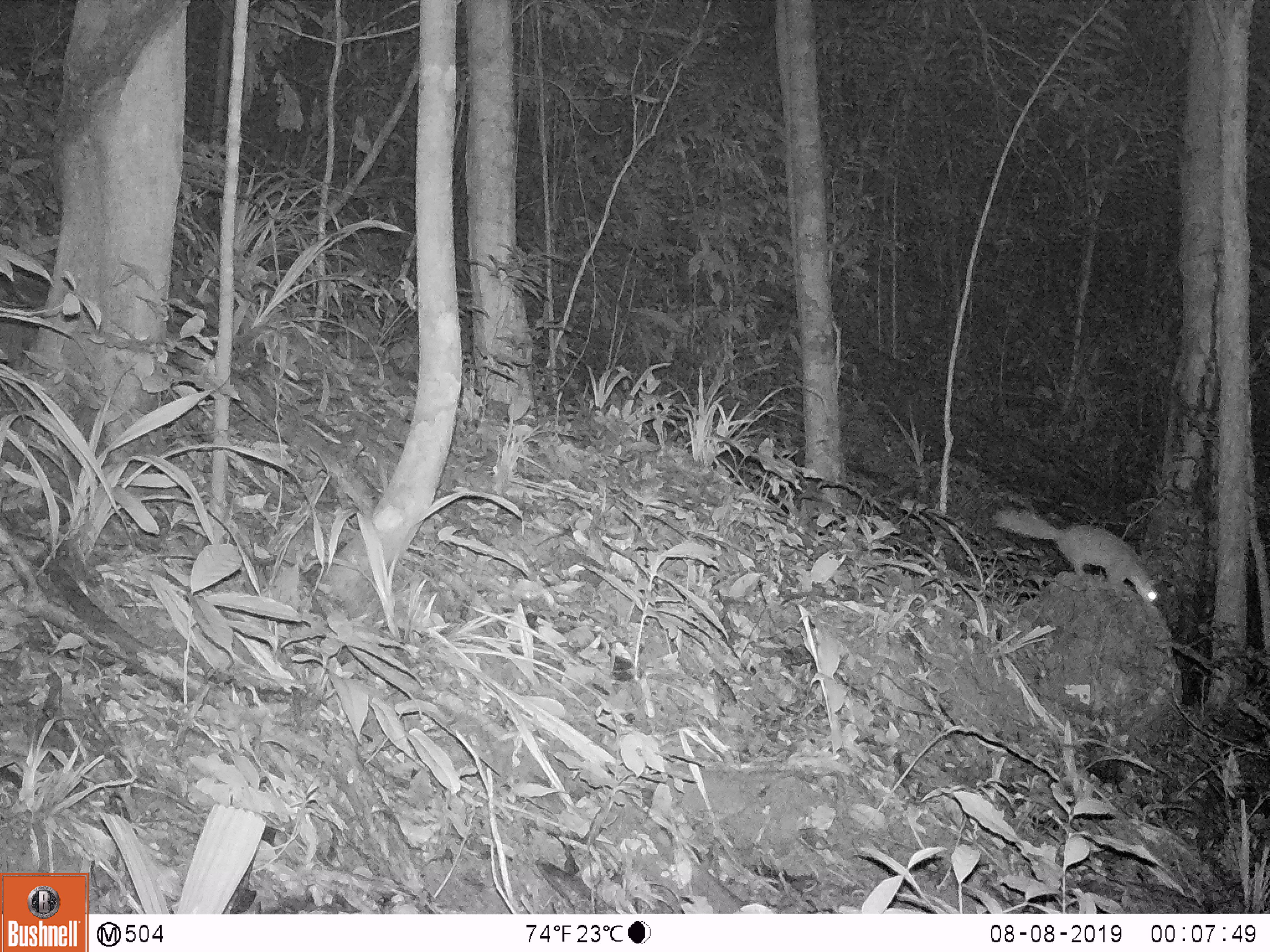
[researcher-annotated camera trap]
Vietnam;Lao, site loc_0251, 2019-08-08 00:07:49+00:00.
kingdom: Animalia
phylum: Chordata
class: Mammalia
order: Carnivora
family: Mustelidae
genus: Melogale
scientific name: Melogale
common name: ferret badger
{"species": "ferret badger (Melogale)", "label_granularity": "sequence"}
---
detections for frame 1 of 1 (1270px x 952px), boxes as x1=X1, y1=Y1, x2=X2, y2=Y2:
ferret badger: x1=992, y1=507, x2=1160, y2=608